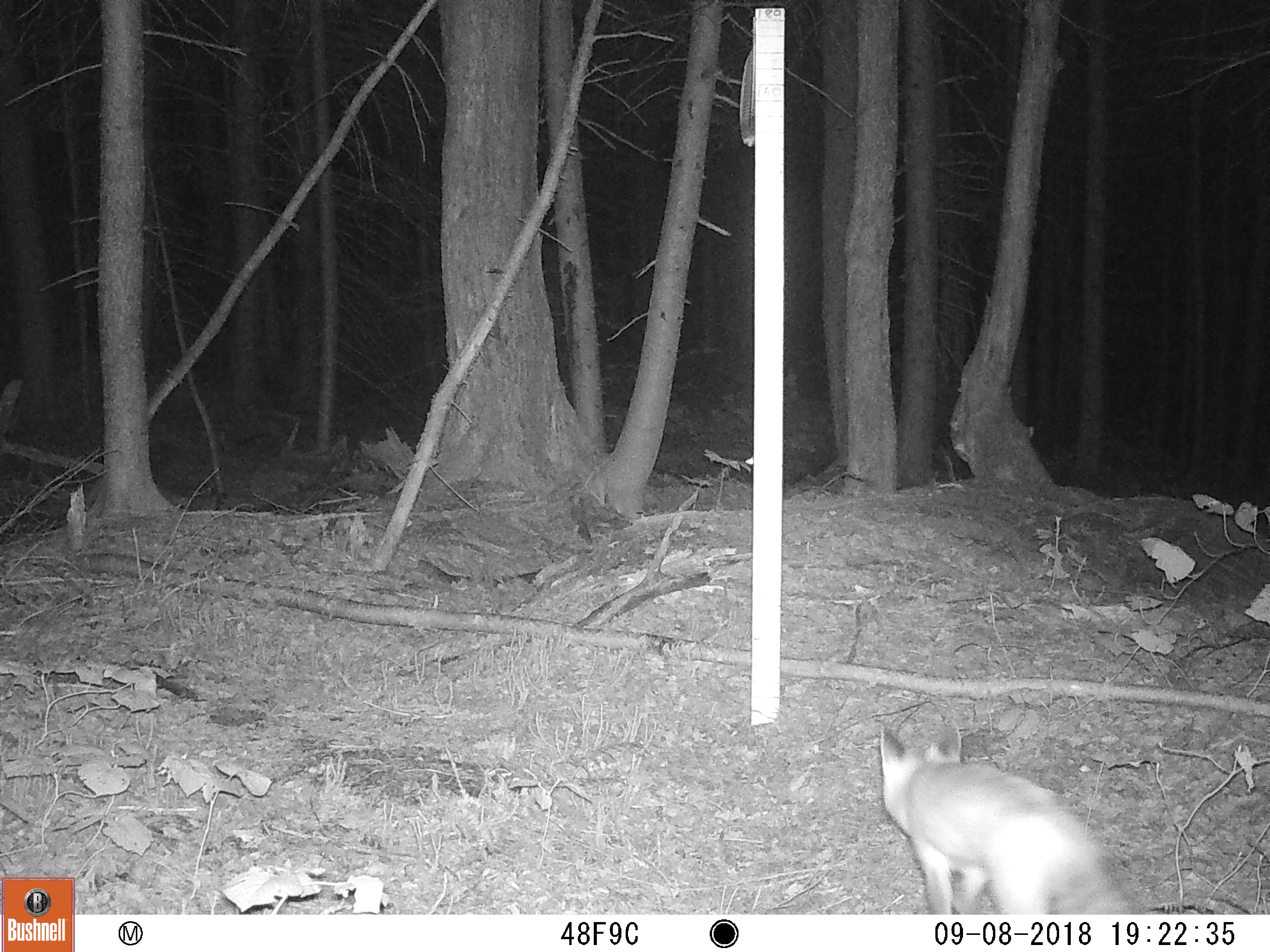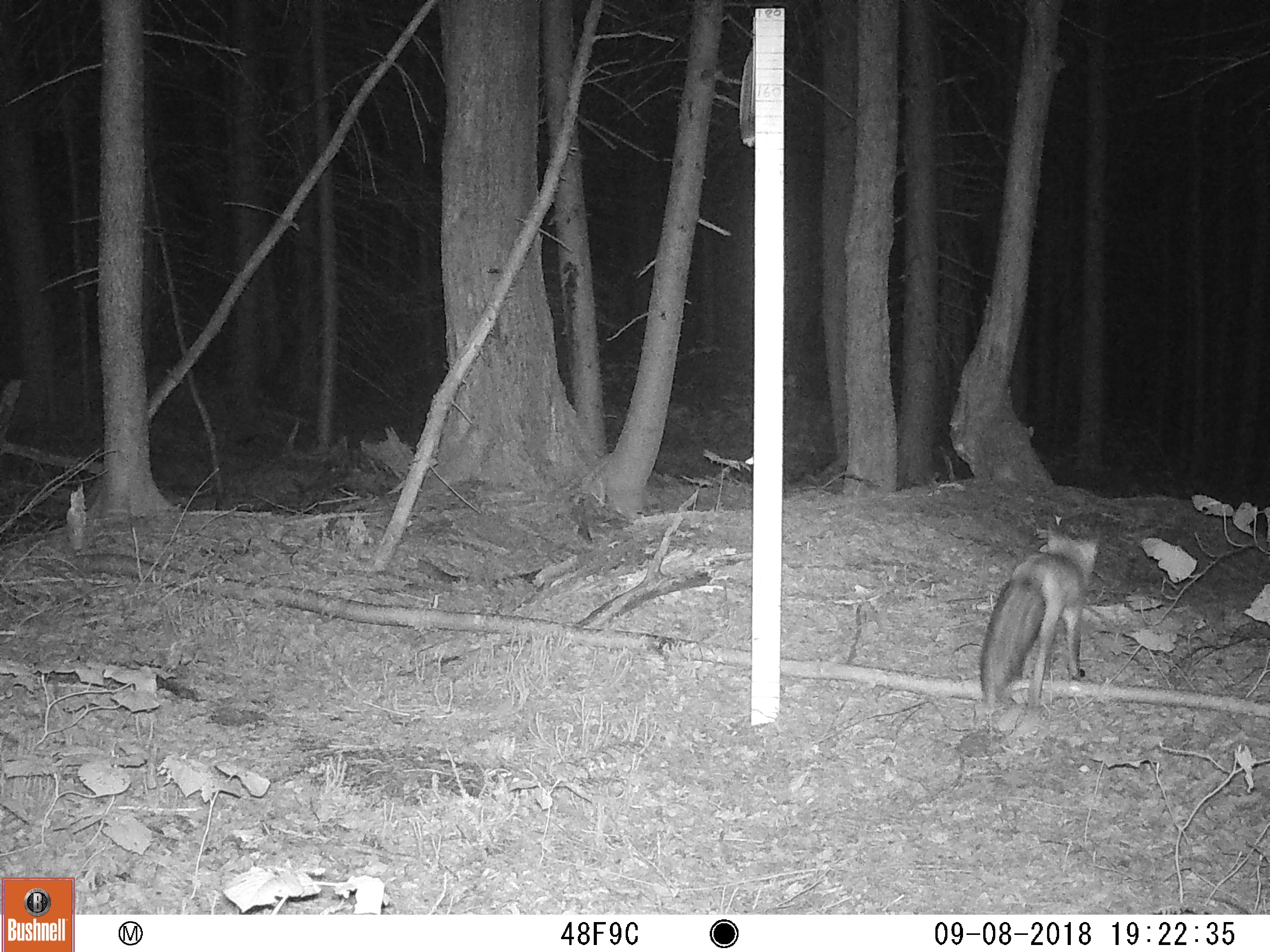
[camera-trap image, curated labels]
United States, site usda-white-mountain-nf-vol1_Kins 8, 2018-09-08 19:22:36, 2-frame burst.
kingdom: Animalia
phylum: Chordata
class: Mammalia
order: Carnivora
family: Canidae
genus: Vulpes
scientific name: Vulpes vulpes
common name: red fox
Red fox (Vulpes vulpes).